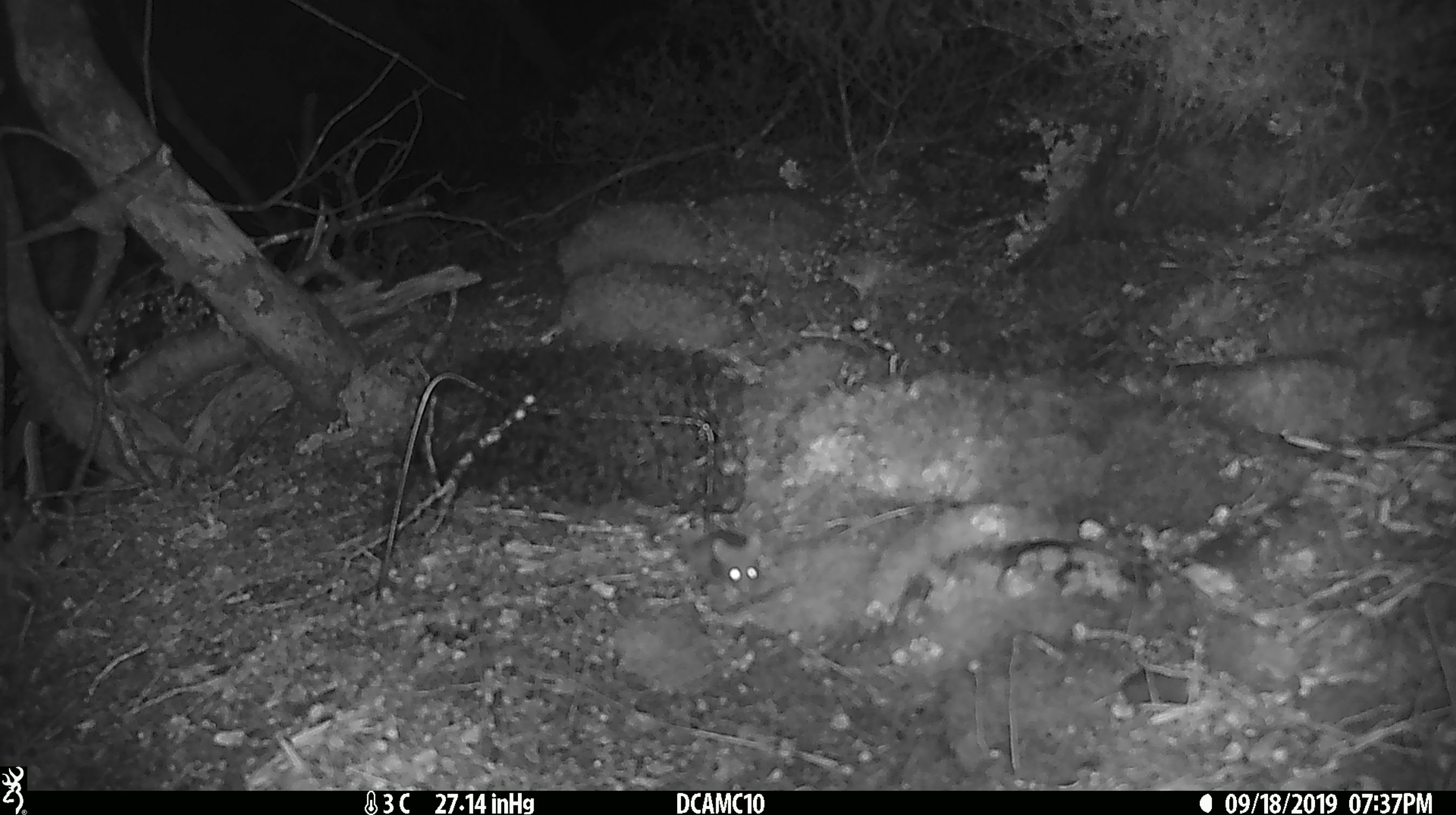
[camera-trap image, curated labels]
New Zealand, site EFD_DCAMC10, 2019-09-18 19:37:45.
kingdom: Animalia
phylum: Chordata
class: Mammalia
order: Rodentia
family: Muridae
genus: Mus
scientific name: Mus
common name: mouse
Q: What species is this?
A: Mouse (Mus).